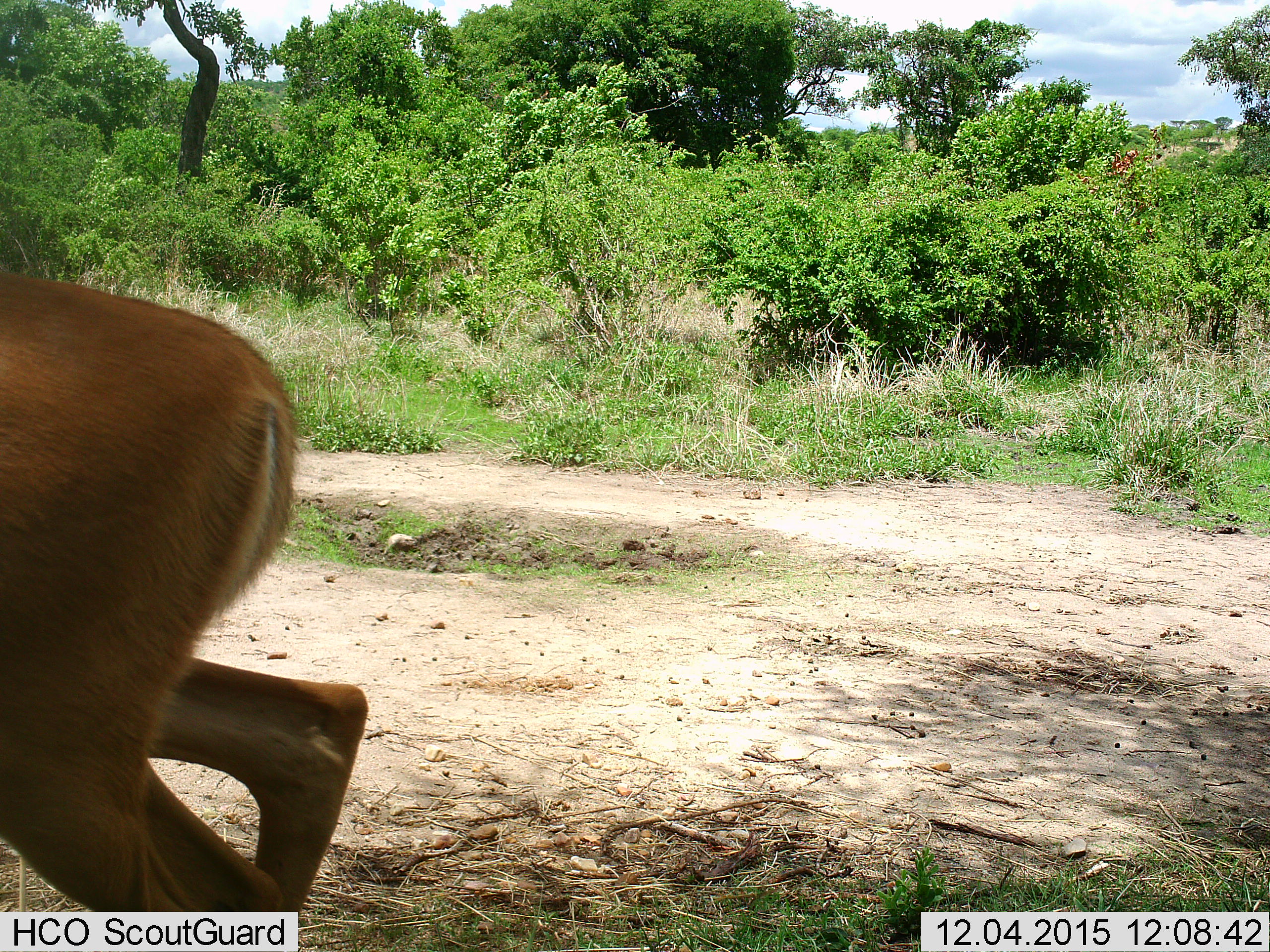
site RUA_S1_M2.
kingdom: Animalia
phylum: Chordata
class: Mammalia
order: Artiodactyla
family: Bovidae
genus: Aepyceros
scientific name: Aepyceros melampus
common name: impala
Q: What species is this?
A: Impala (Aepyceros melampus).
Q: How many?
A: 1.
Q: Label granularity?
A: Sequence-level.